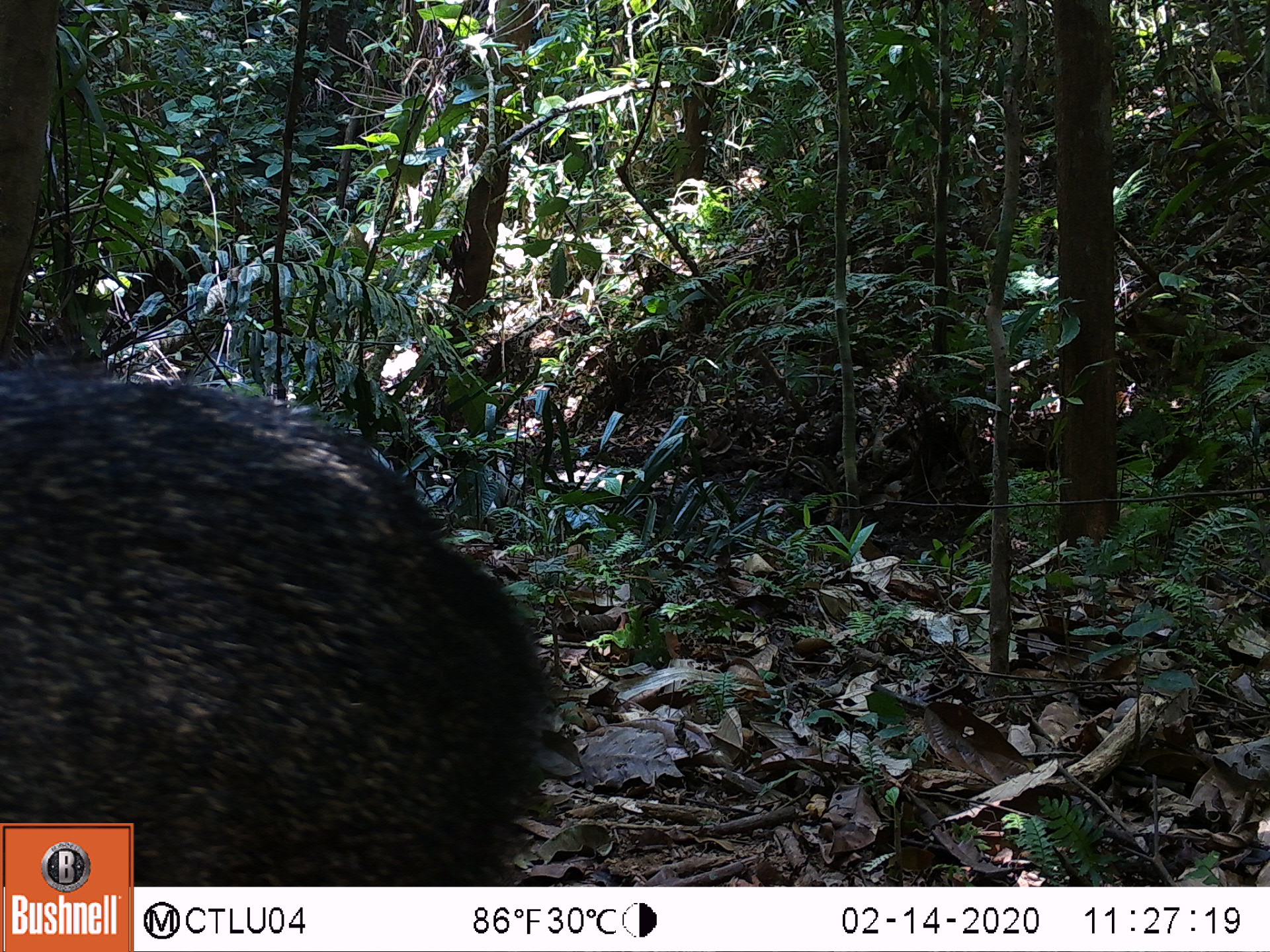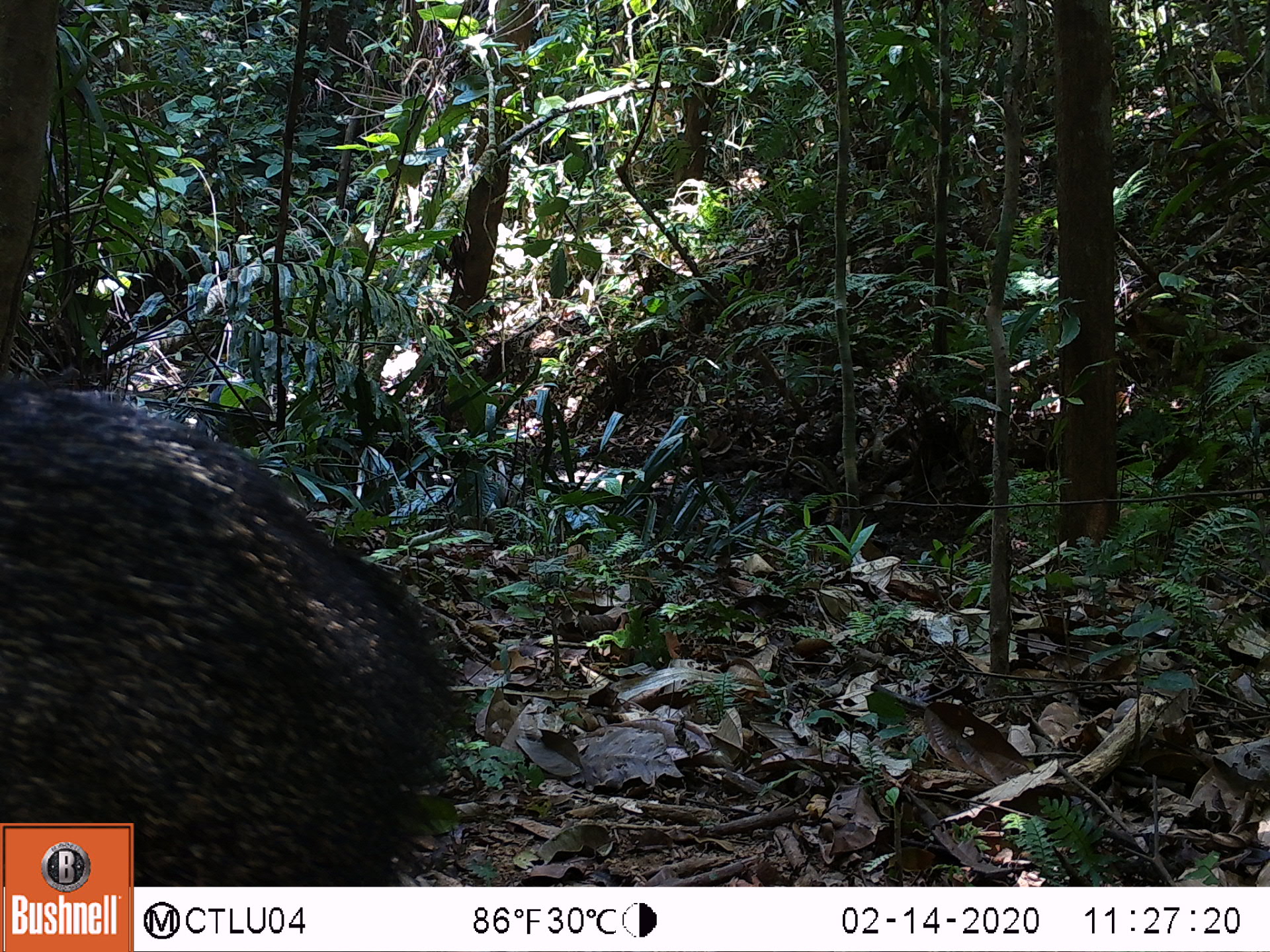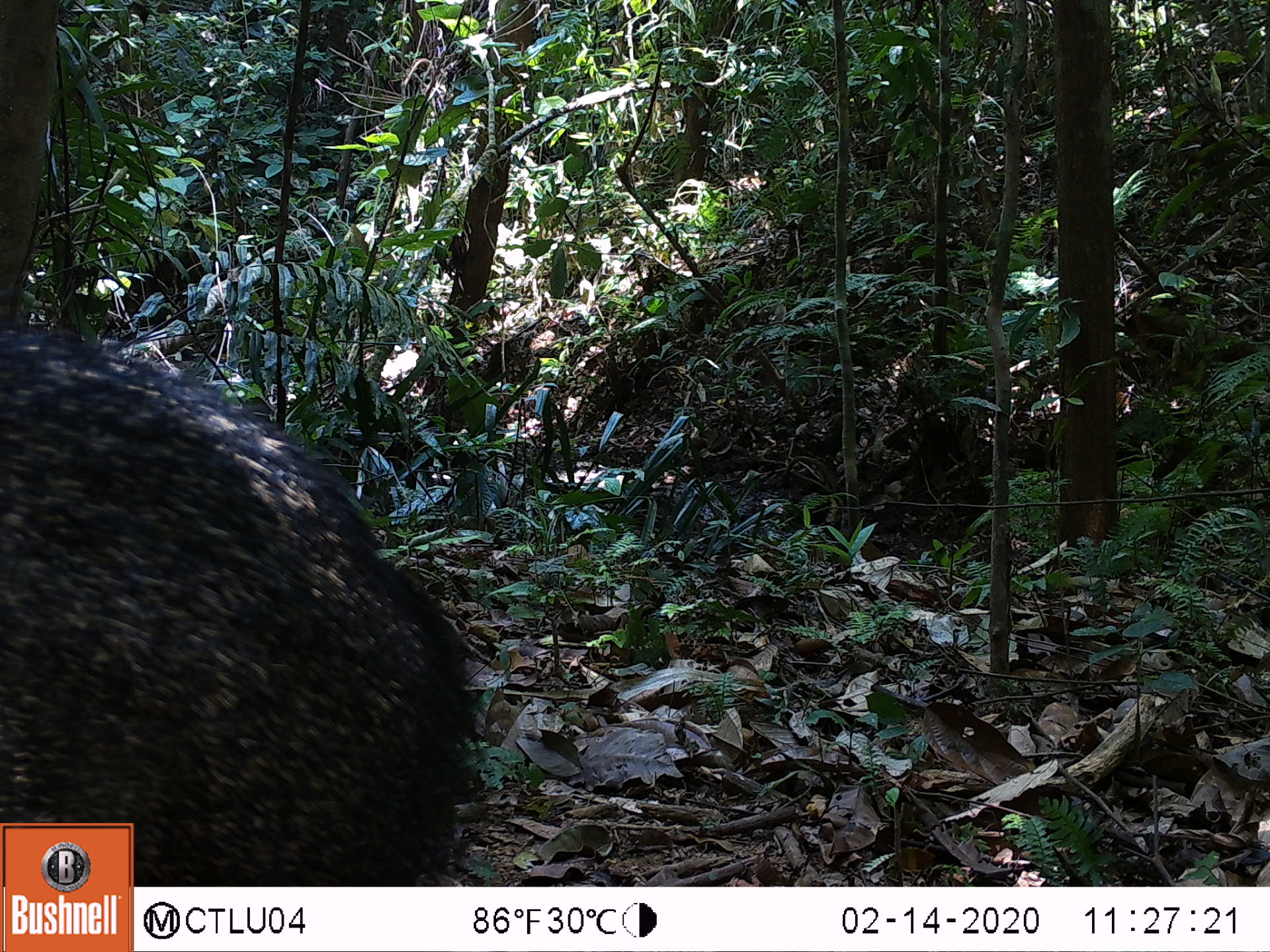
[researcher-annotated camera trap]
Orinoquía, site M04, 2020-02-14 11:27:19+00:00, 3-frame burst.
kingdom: Animalia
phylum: Chordata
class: Mammalia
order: Artiodactyla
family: Tayassuidae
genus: Pecari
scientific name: Pecari tajacu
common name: collared peccary